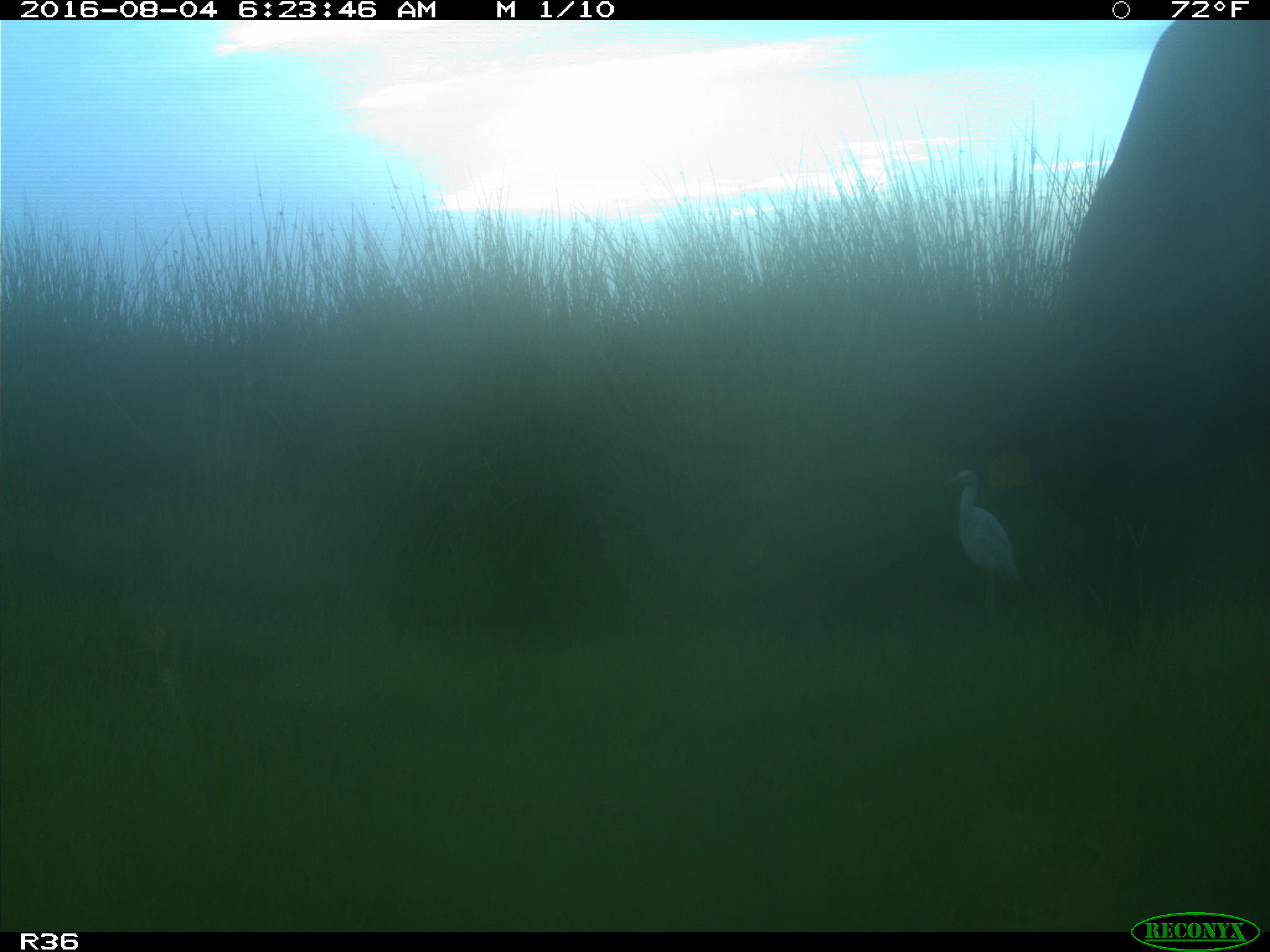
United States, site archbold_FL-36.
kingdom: Animalia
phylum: Chordata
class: Mammalia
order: Artiodactyla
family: Bovidae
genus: Bos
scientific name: Bos taurus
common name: domestic cow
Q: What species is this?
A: Bos taurus (domestic cow).